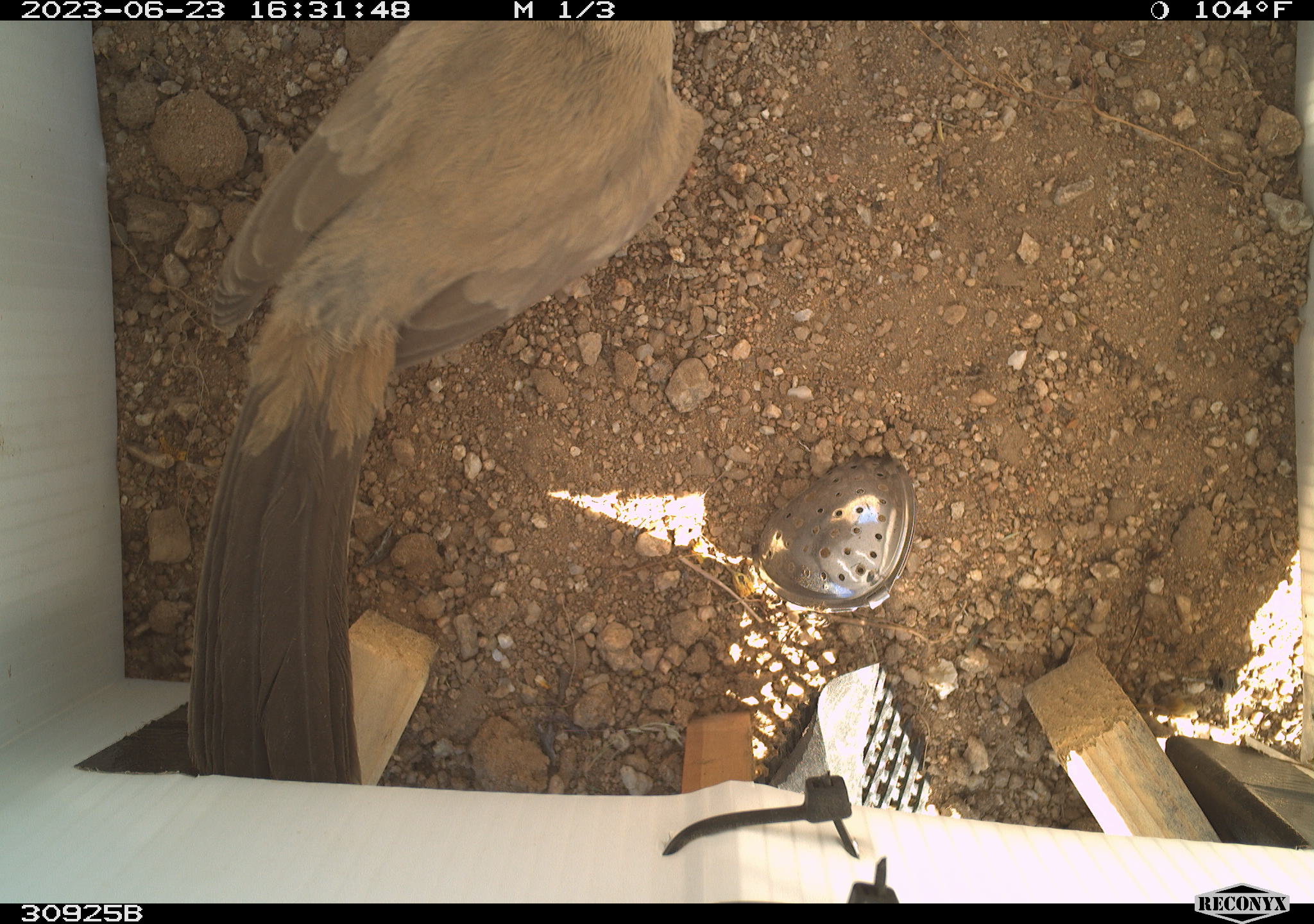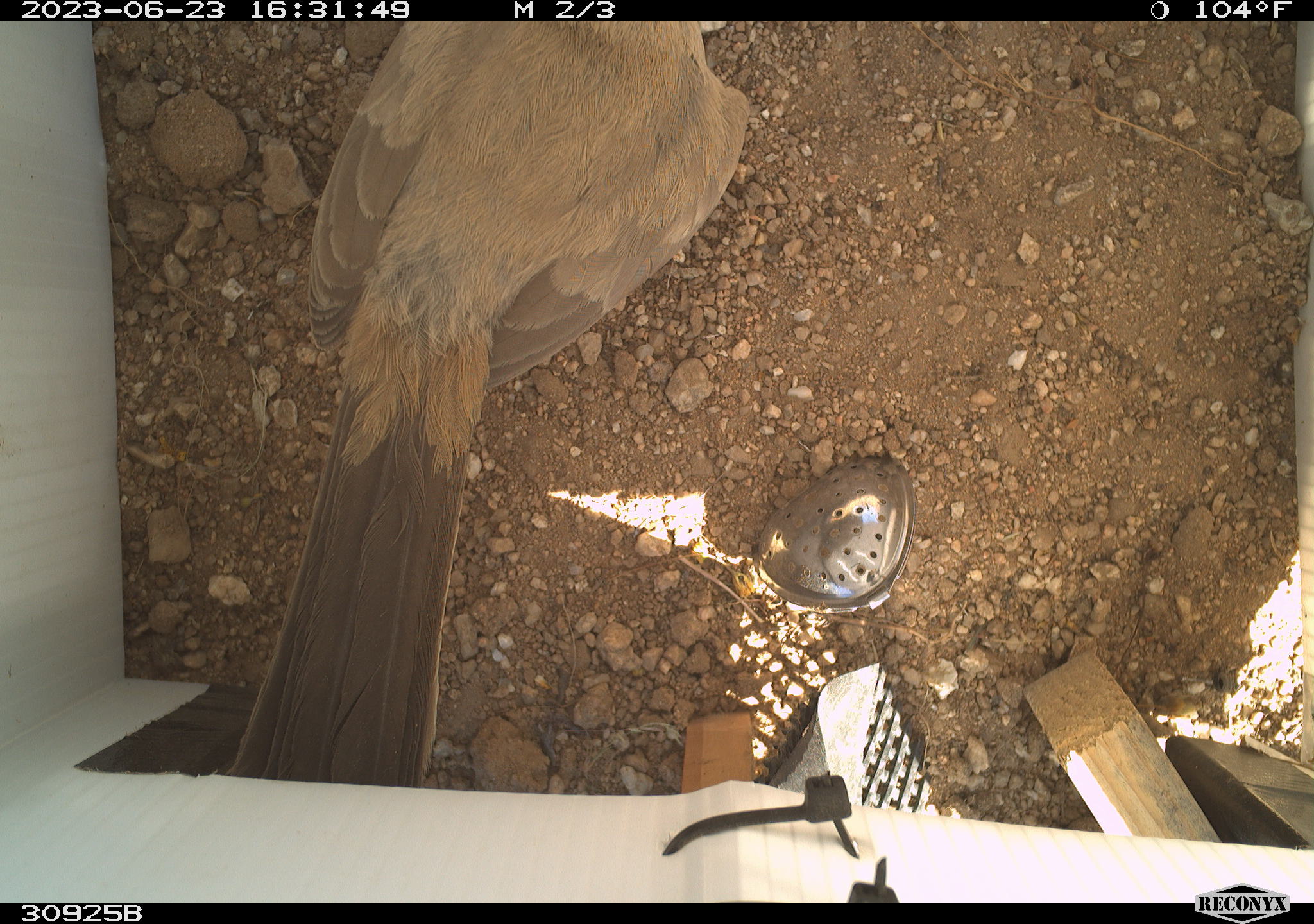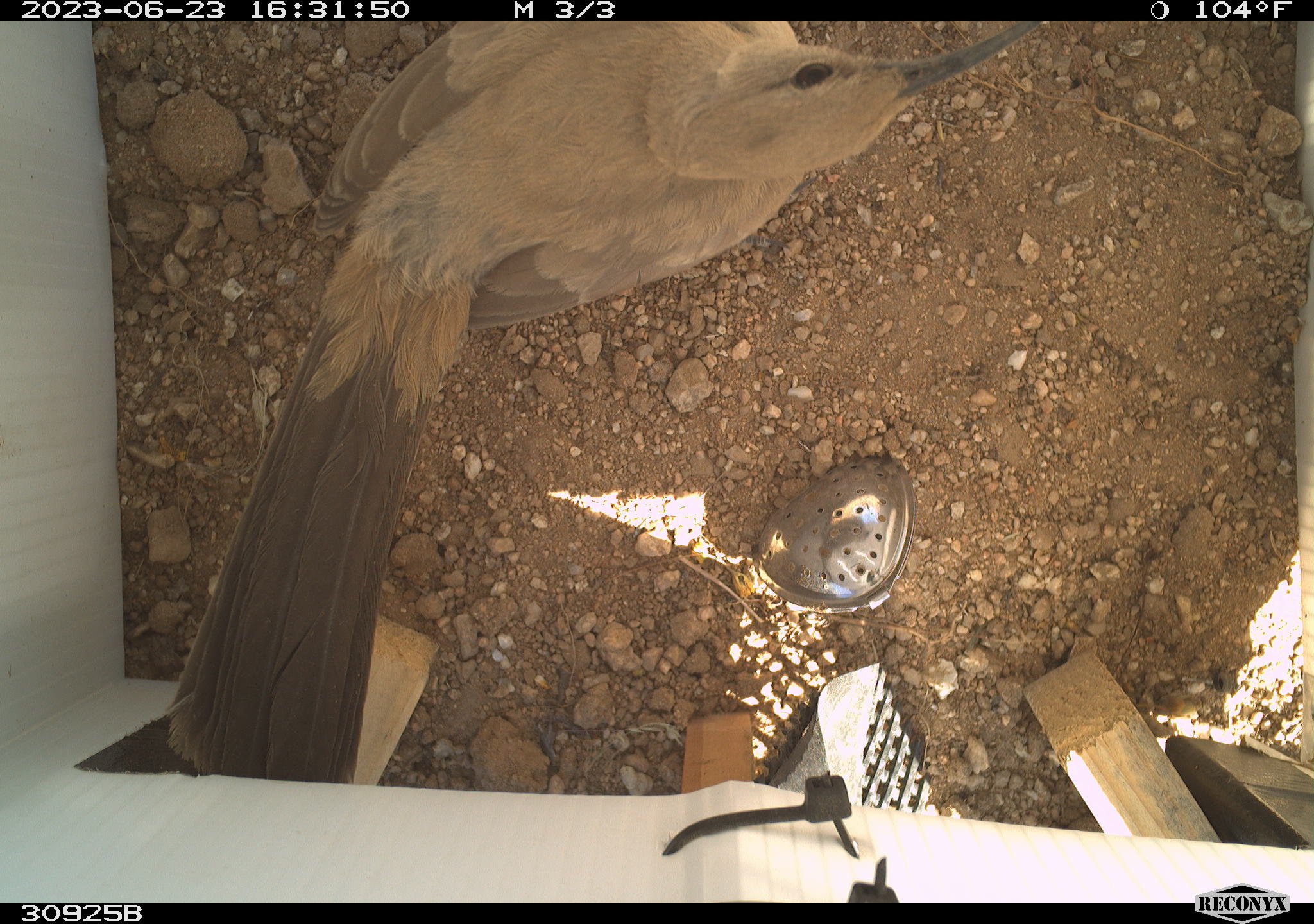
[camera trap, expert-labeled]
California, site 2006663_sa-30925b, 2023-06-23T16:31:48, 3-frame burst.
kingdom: Animalia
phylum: Chordata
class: Aves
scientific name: Aves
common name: bird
Bird (Aves).